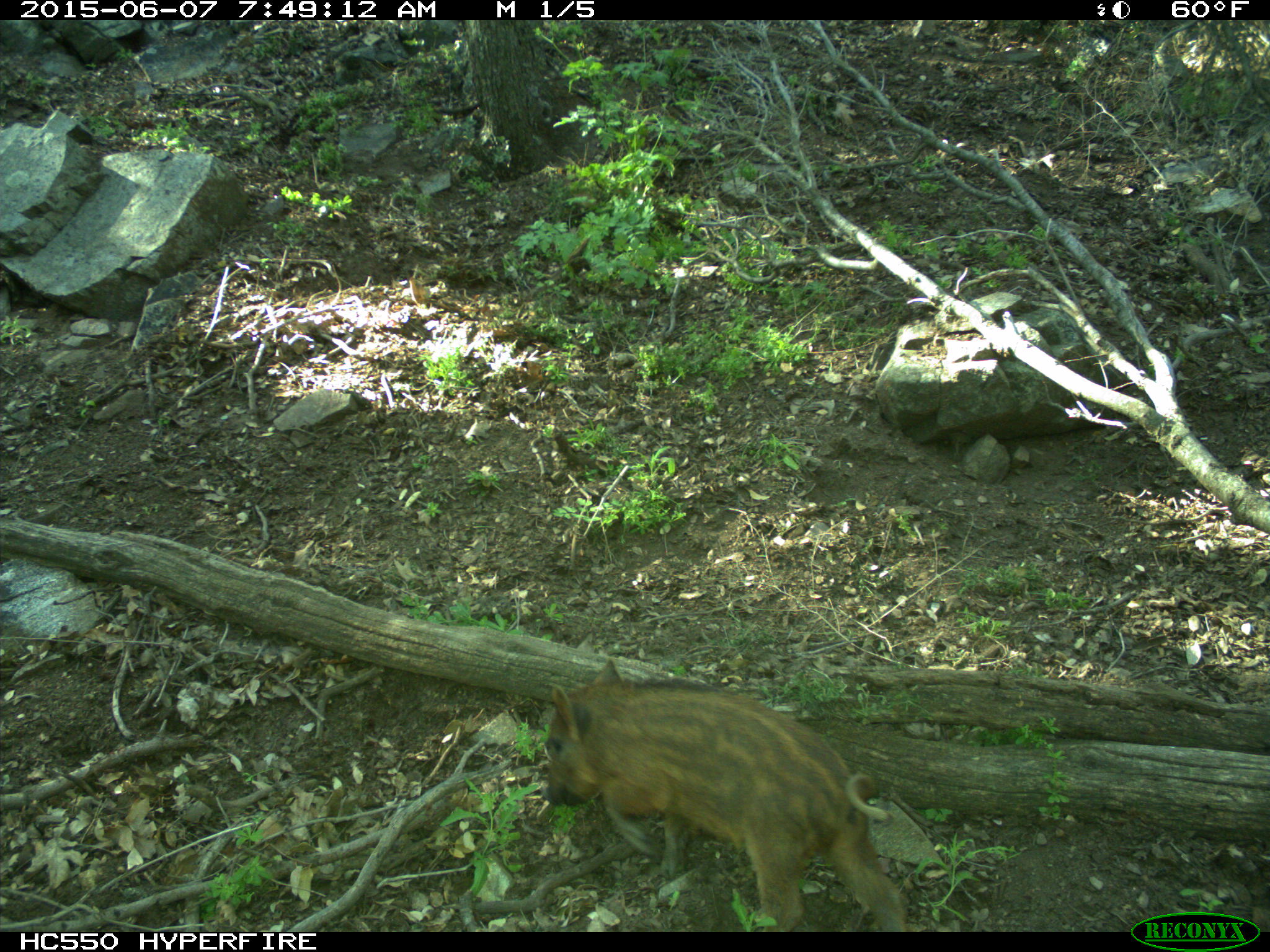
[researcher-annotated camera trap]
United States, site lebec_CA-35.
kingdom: Animalia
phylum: Chordata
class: Mammalia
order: Artiodactyla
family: Suidae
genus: Sus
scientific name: Sus scrofa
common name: wild boar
Sus scrofa (wild boar).